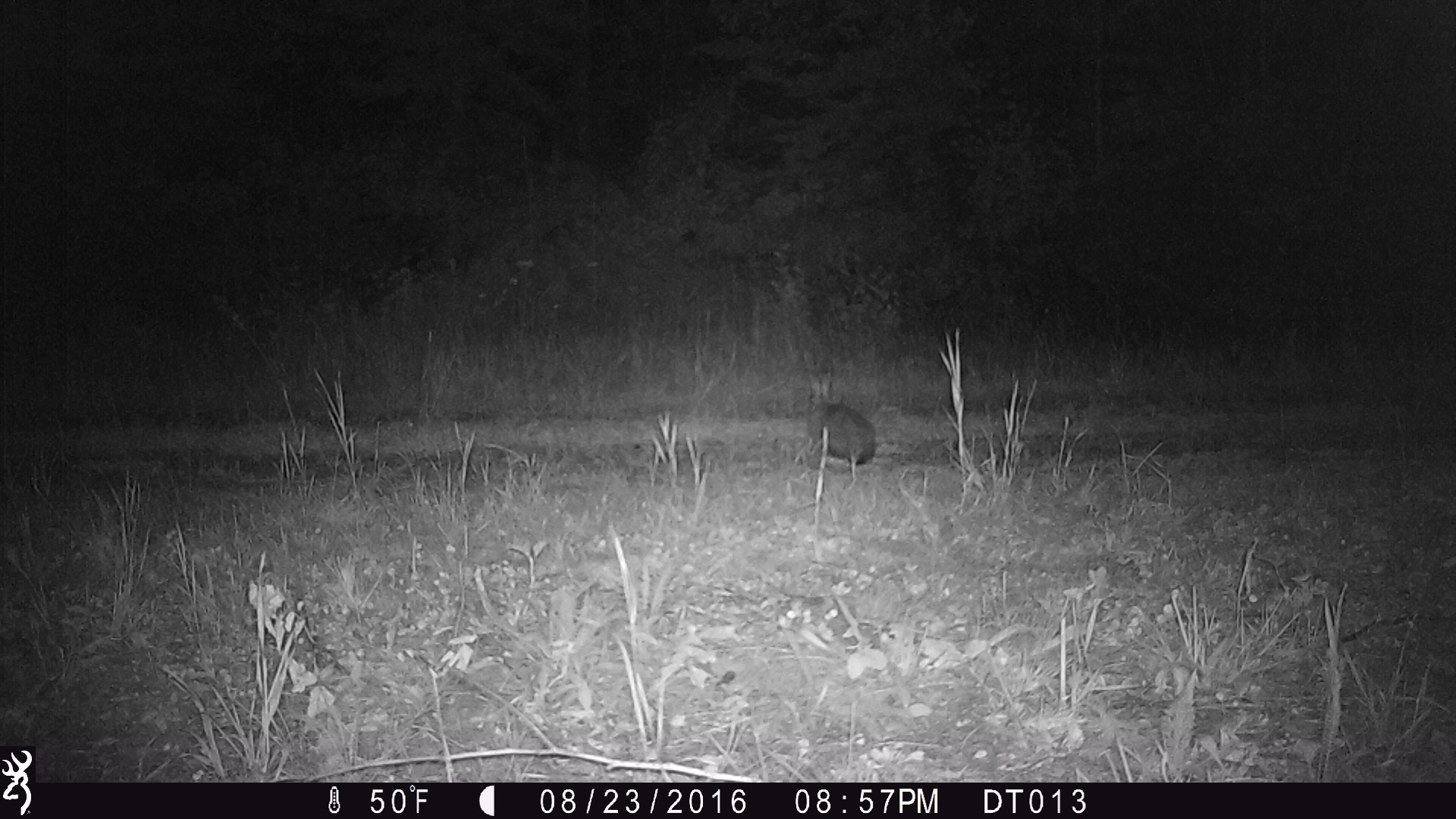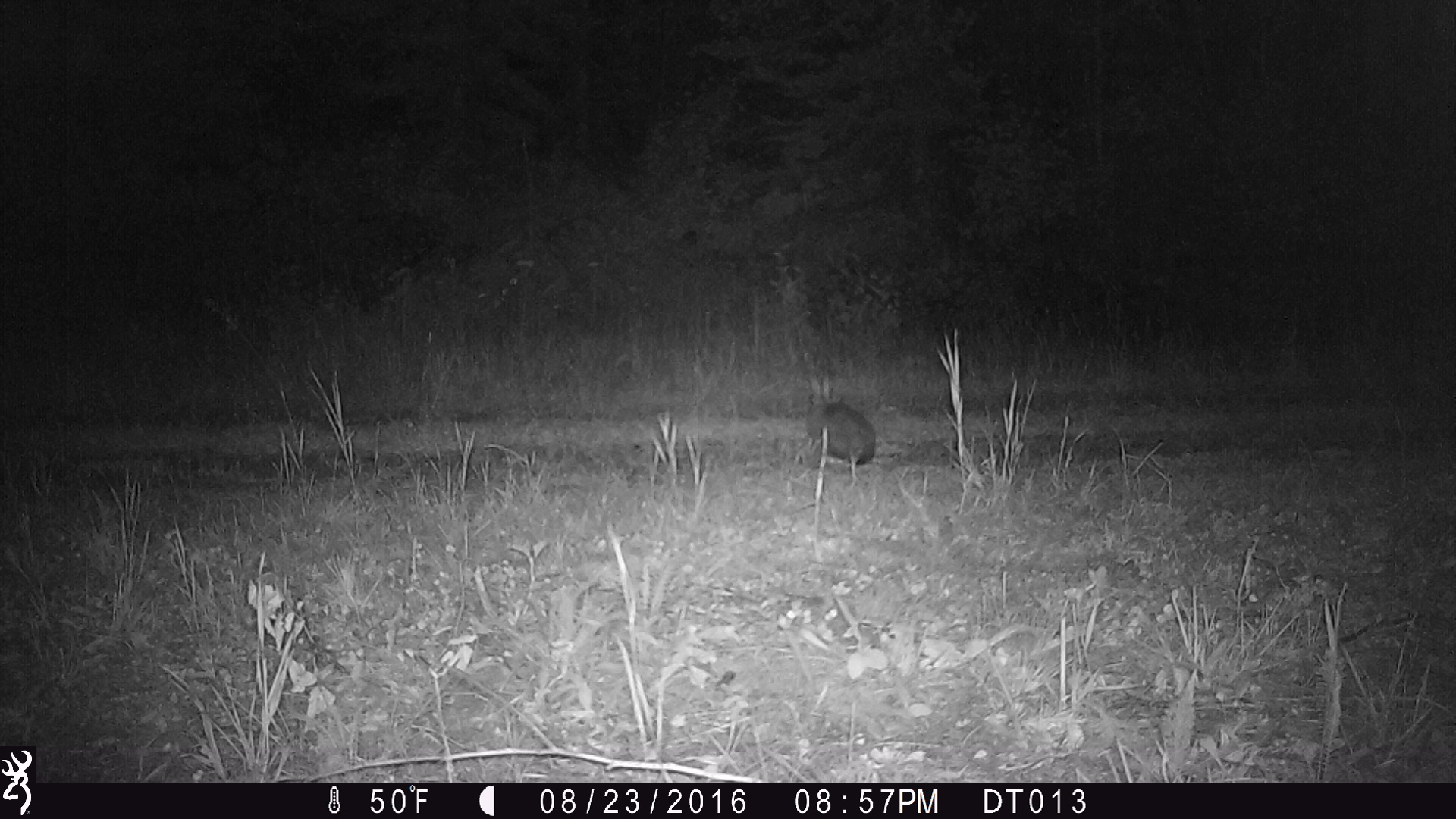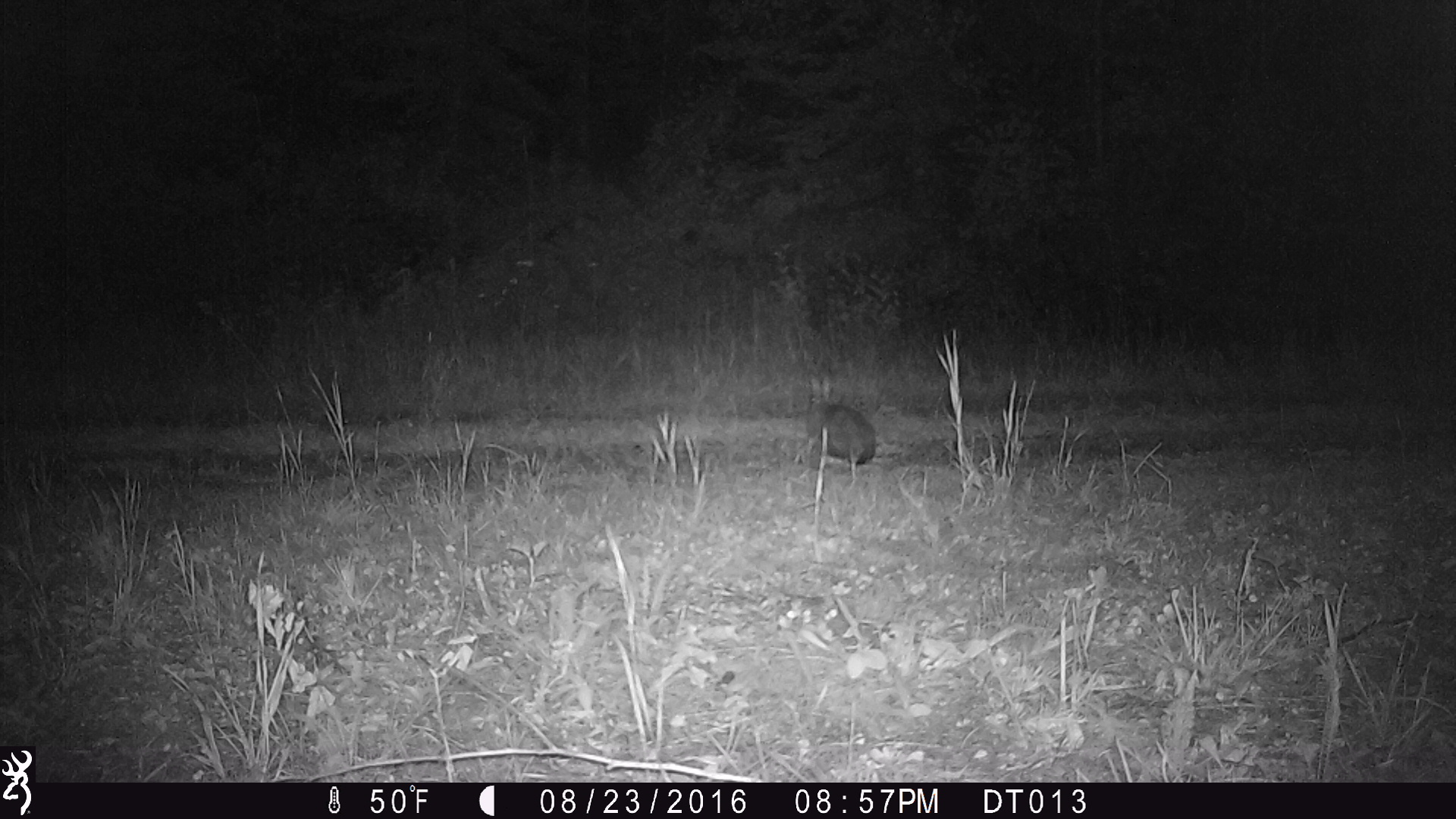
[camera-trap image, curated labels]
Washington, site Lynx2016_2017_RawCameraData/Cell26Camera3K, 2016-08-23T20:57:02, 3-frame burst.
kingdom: Animalia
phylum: Chordata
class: Mammalia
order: Lagomorpha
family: Leporidae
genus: Lepus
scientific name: Lepus americanus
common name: snowshoe hare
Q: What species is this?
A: Lepus americanus (snowshoe hare).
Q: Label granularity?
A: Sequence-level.